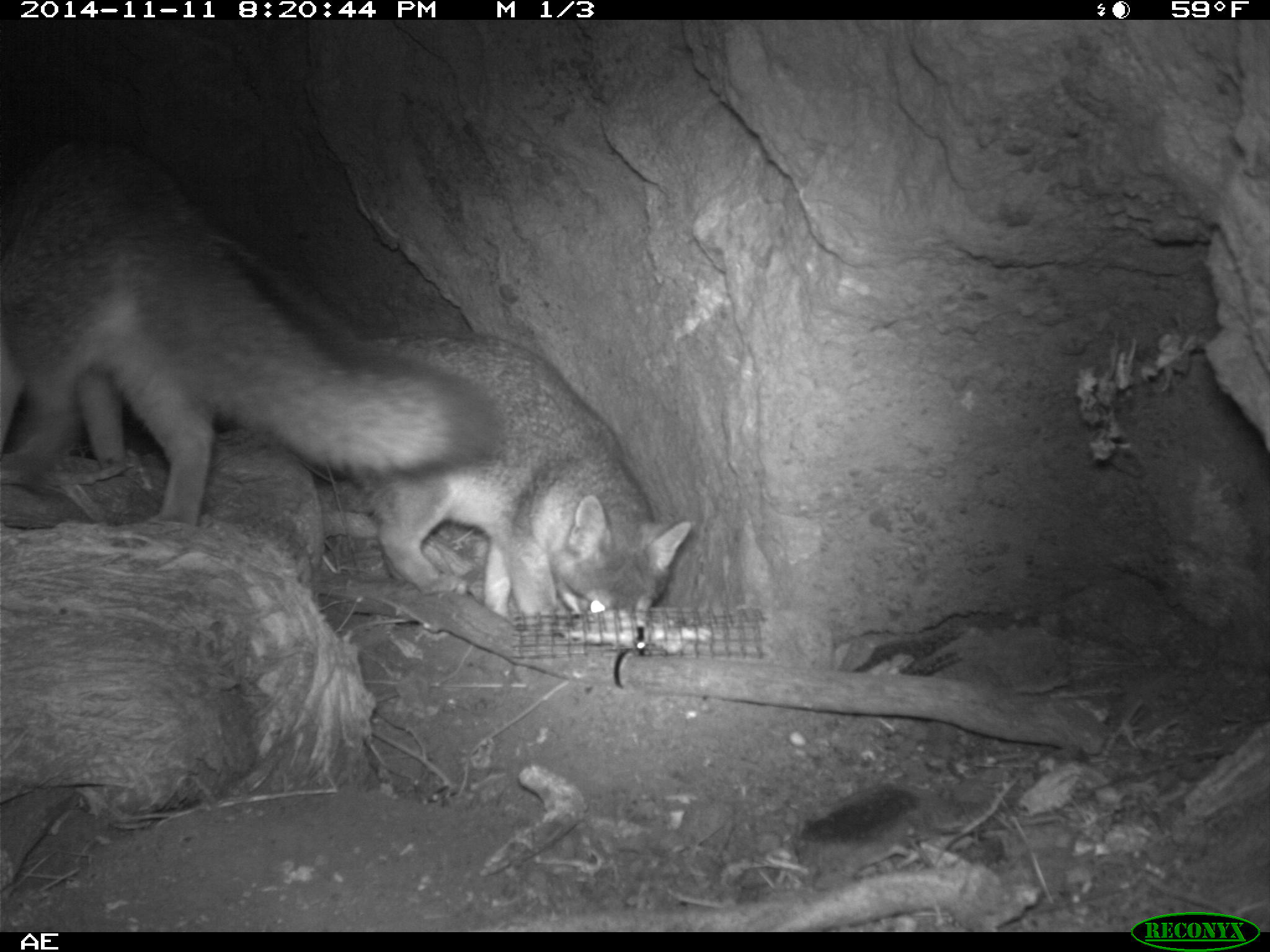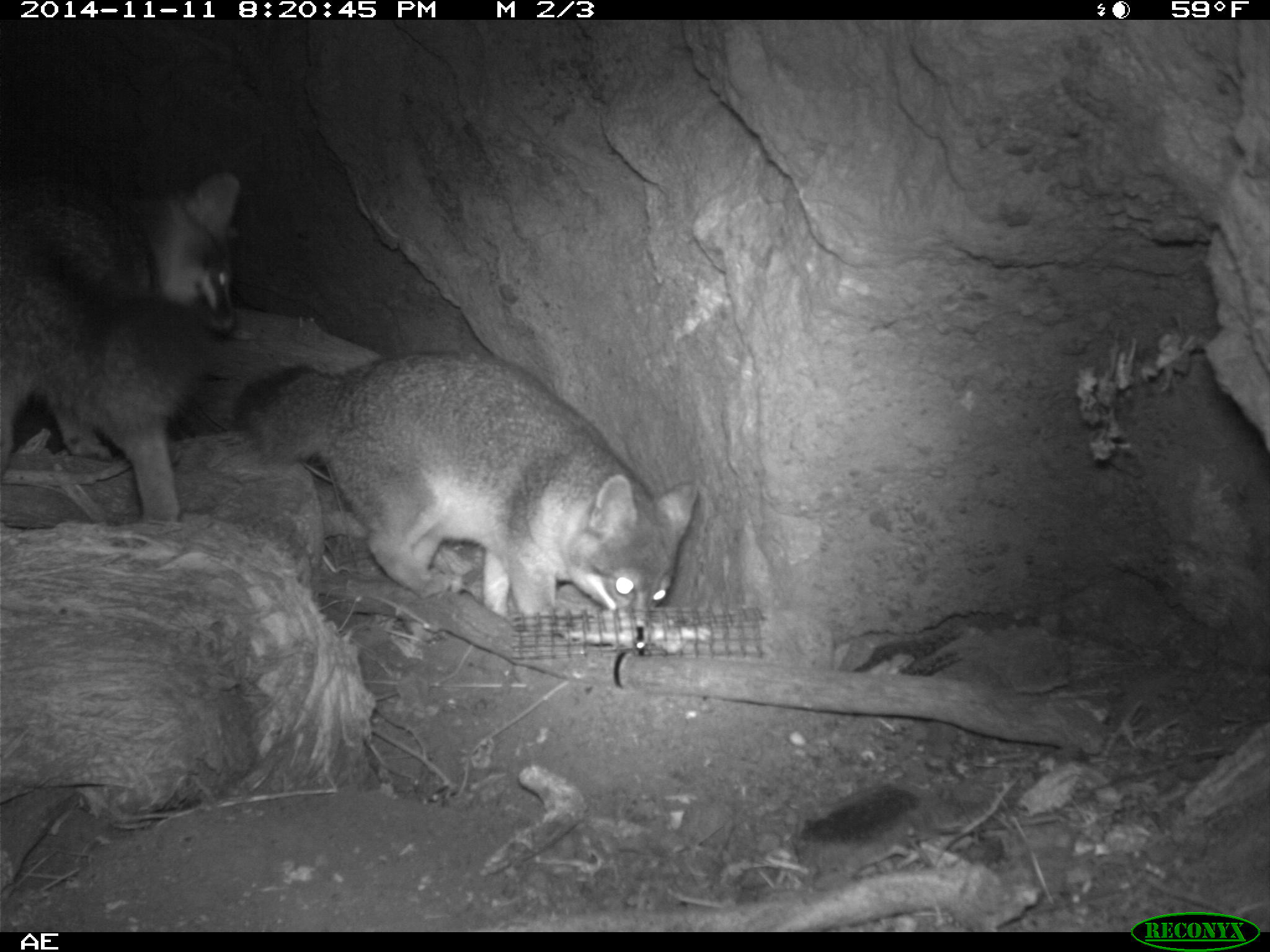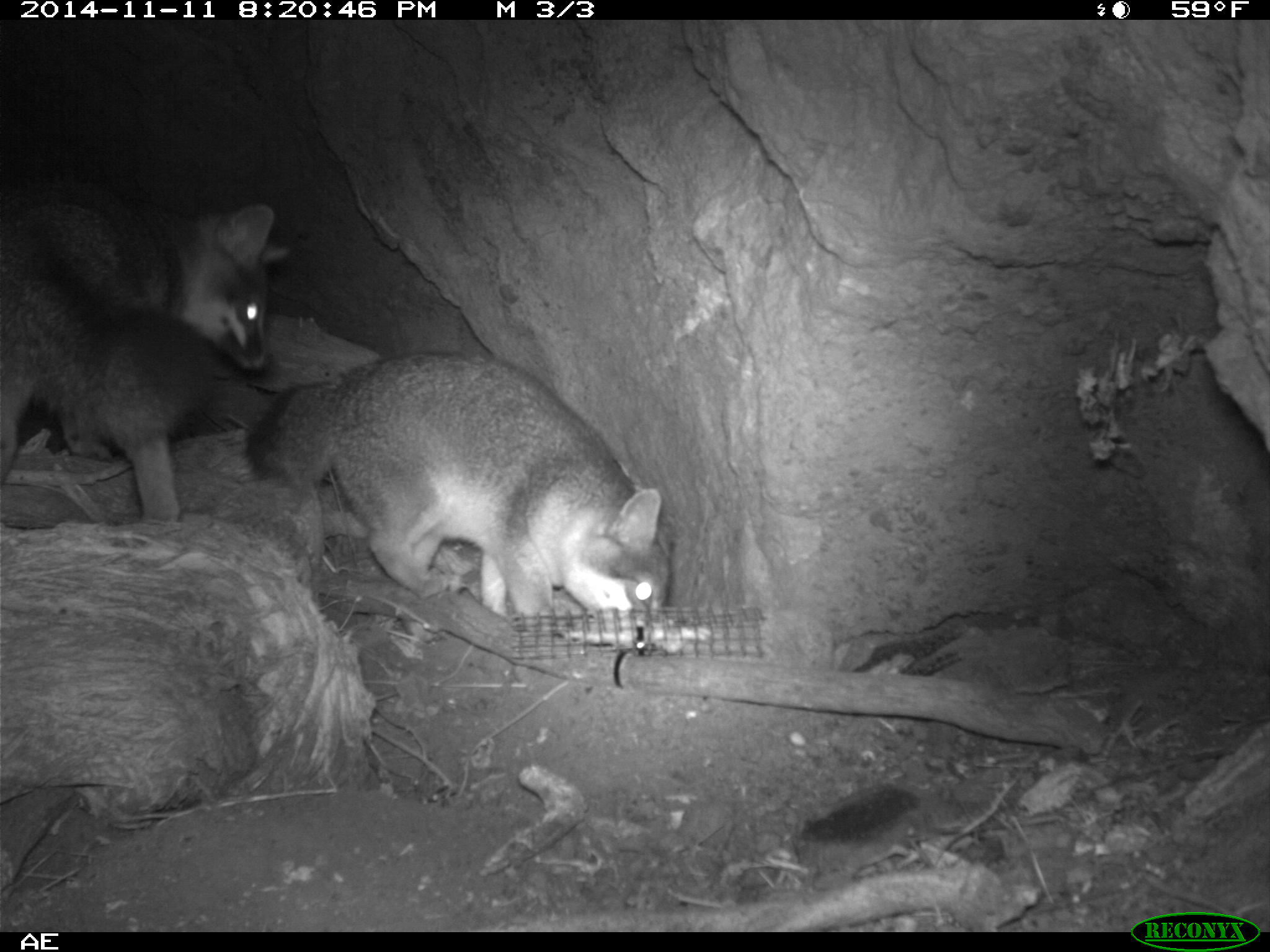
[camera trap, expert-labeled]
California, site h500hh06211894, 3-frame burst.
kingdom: Animalia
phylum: Chordata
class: Mammalia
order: Carnivora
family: Canidae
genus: Urocyon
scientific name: Urocyon littoralis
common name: island fox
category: fox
Fox (island fox) (Urocyon littoralis).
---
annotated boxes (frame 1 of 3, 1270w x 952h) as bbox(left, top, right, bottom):
fox: bbox(0, 130, 508, 529); bbox(334, 334, 693, 639)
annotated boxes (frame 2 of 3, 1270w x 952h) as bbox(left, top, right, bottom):
fox: bbox(231, 350, 703, 622); bbox(0, 170, 242, 521)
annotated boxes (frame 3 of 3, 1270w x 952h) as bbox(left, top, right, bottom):
fox: bbox(244, 351, 671, 632); bbox(0, 183, 289, 521)